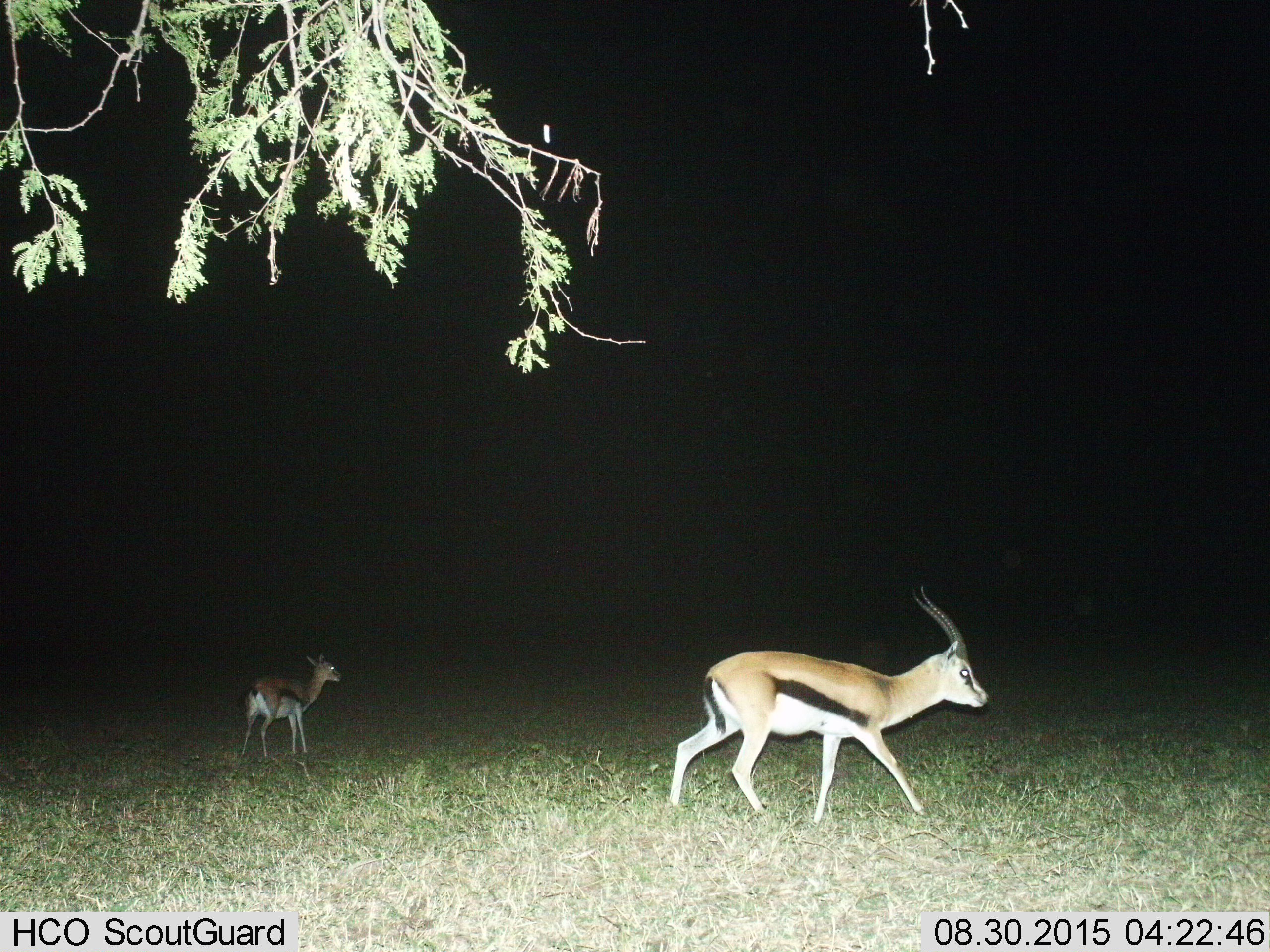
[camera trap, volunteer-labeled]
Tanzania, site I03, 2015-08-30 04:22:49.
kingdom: Animalia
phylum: Chordata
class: Mammalia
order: Artiodactyla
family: Bovidae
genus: Eudorcas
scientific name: Eudorcas thomsonii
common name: thomson's gazelle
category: gazellethomsons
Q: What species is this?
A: Gazellethomsons (thomson's gazelle) (Eudorcas thomsonii).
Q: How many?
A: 2.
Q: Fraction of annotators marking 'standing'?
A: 78%.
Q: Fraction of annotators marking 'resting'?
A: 0%.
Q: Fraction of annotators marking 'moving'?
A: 56%.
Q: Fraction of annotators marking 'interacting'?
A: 0%.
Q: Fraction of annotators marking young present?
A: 44%.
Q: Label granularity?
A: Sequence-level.